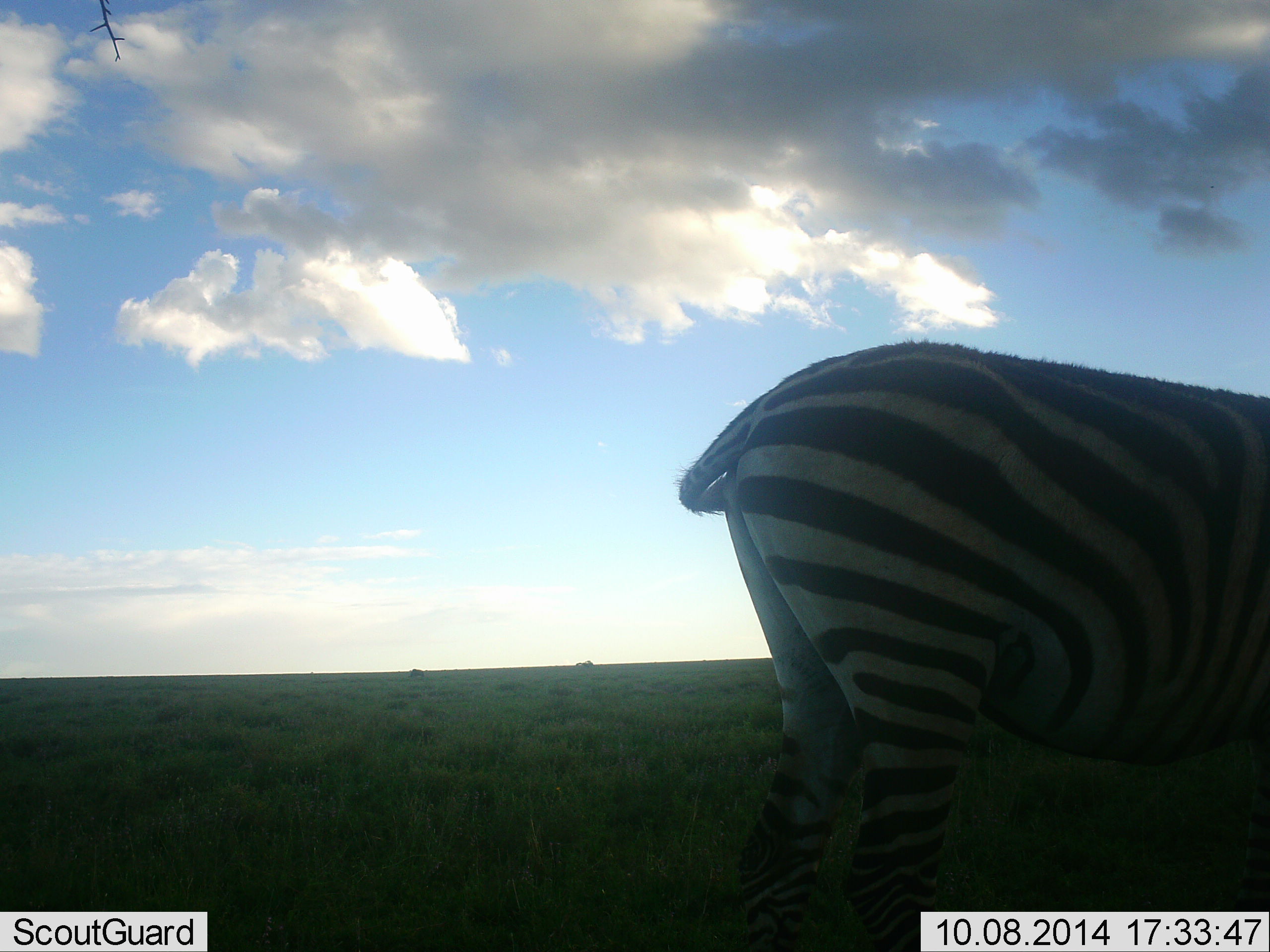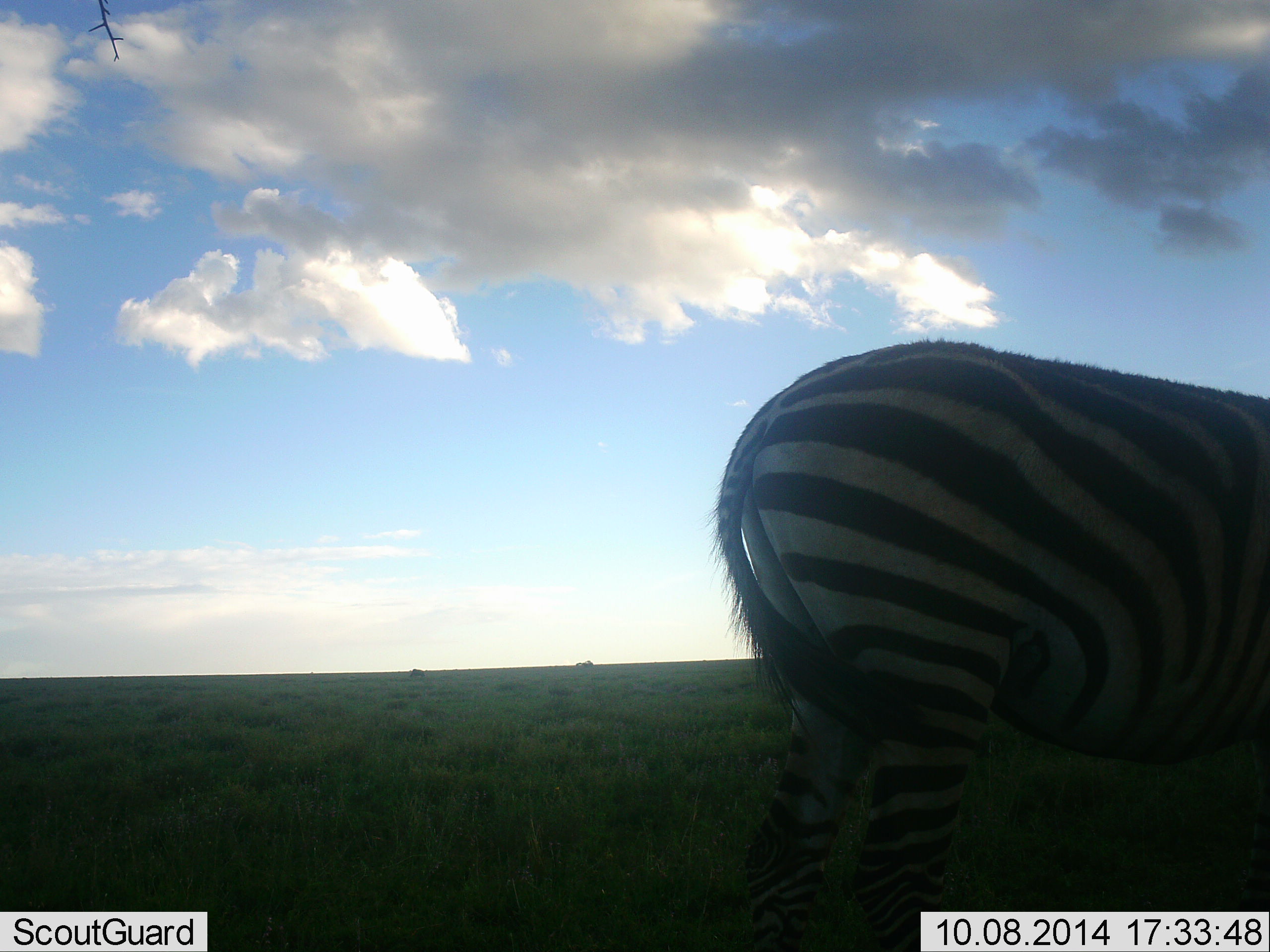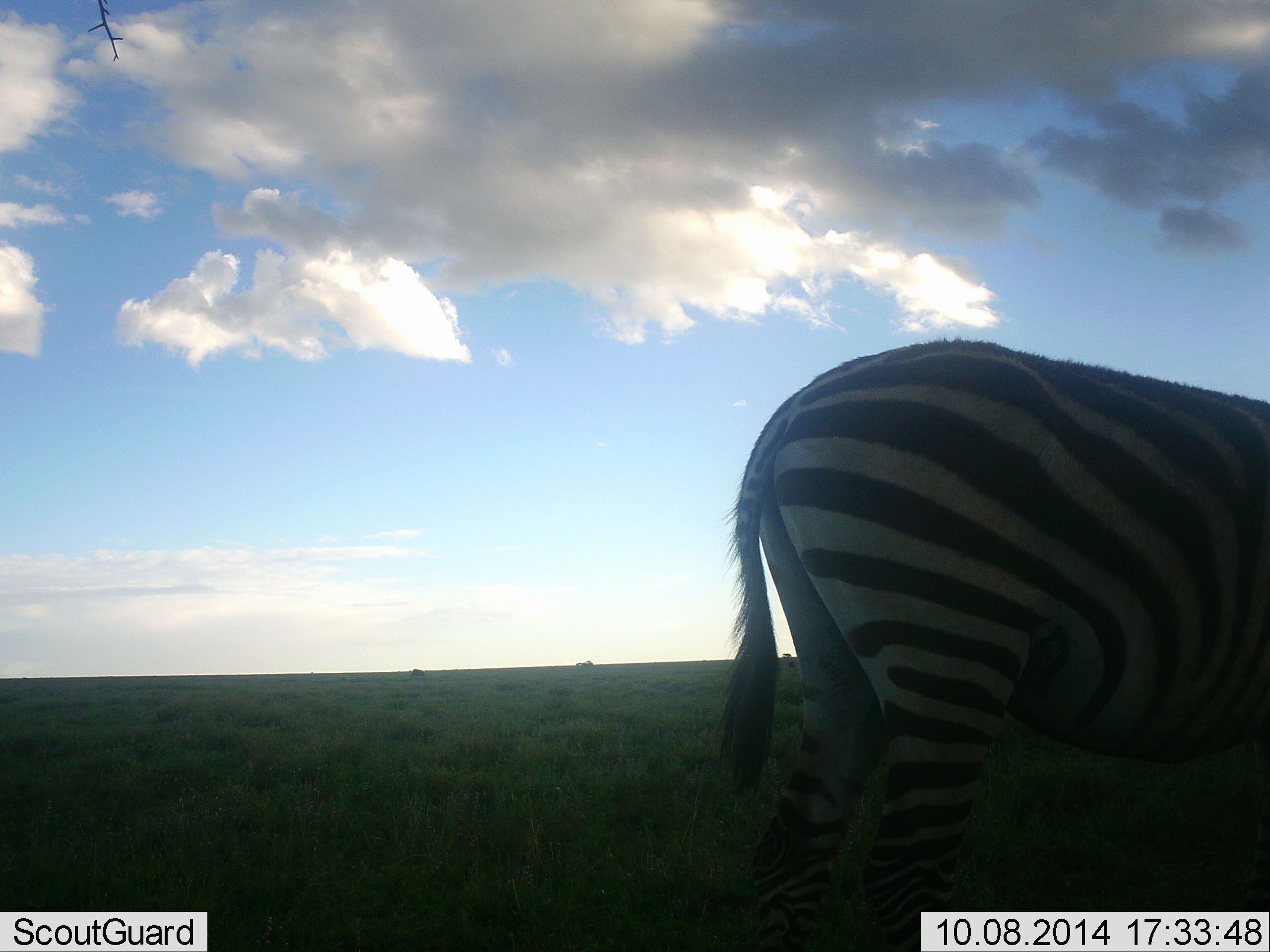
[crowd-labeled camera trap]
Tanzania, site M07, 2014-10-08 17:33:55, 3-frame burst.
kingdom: Animalia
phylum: Chordata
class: Mammalia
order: Perissodactyla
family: Equidae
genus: Equus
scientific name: Equus quagga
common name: plains zebra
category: zebra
Zebra (plains zebra) (Equus quagga), count 1. Behavior (volunteer vote fractions): standing 90%, resting 0%, moving 10%, interacting 0%. Young present (vote fraction): 0%. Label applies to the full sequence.